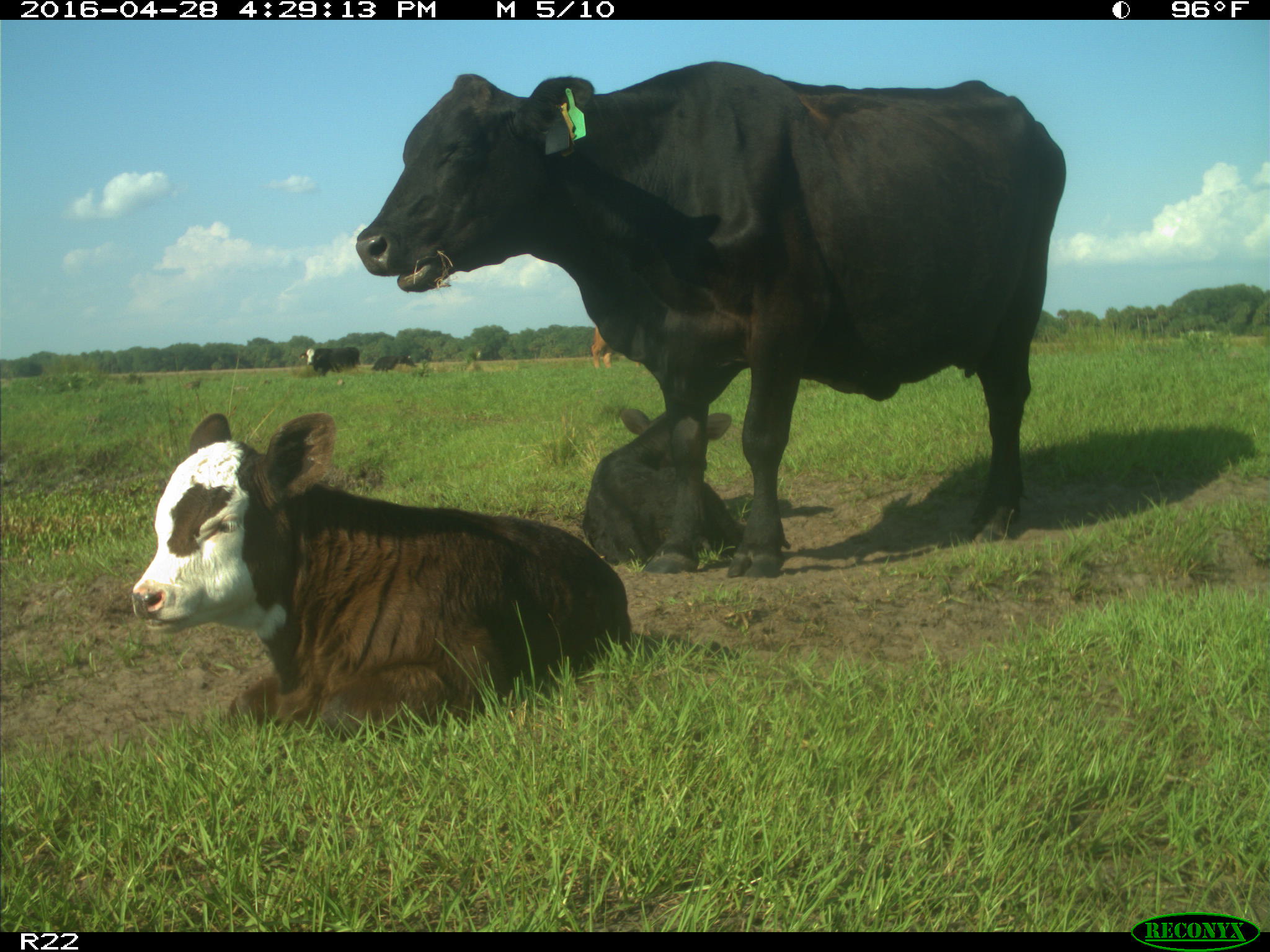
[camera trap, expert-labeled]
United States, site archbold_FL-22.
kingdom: Animalia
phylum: Chordata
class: Mammalia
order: Artiodactyla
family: Bovidae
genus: Bos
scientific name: Bos taurus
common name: domestic cow